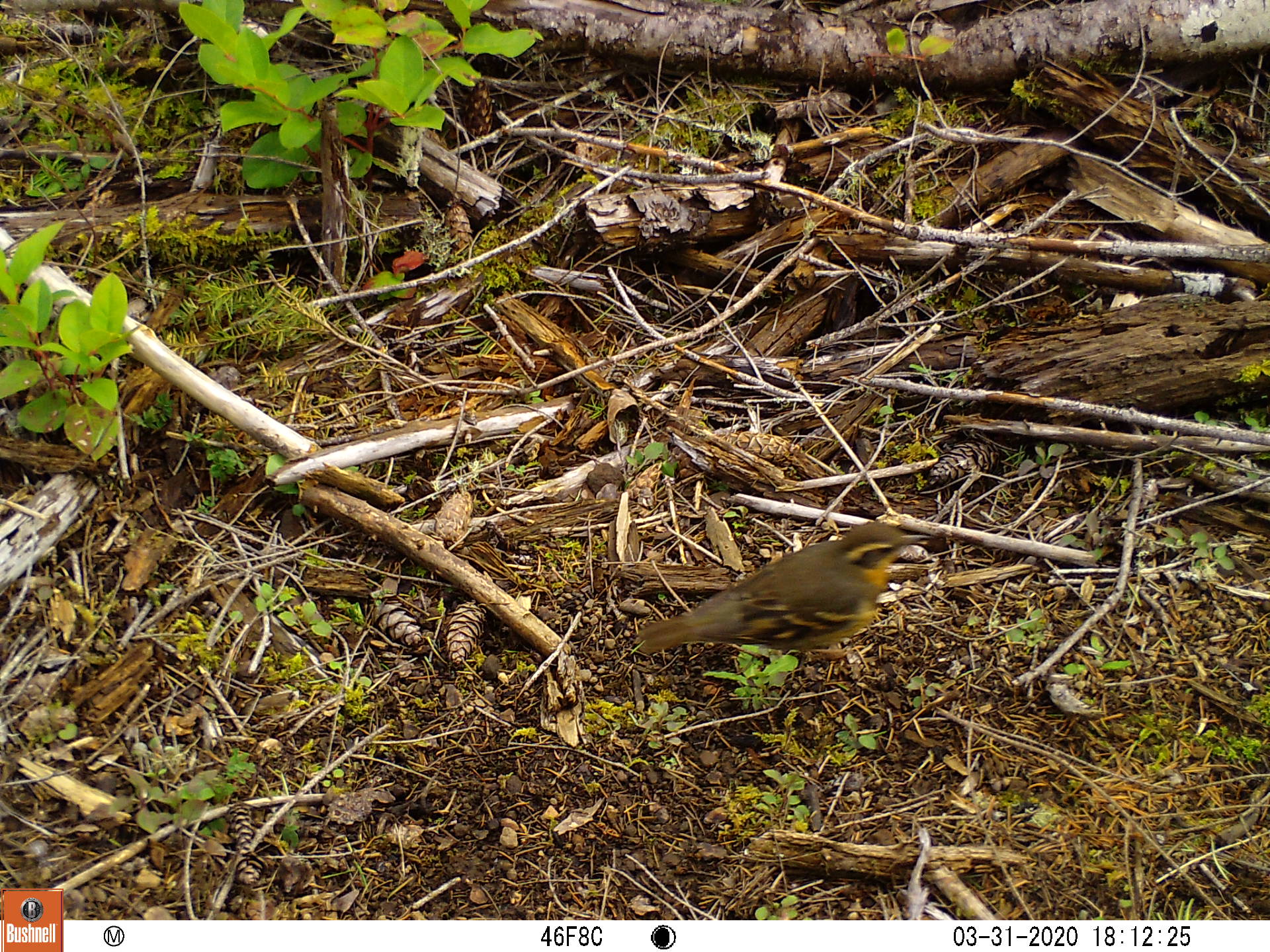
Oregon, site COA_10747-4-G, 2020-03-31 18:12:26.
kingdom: Animalia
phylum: Chordata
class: Aves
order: Passeriformes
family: Turdidae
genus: Ixoreus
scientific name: Ixoreus naevius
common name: varied thrush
Varied thrush (Ixoreus naevius).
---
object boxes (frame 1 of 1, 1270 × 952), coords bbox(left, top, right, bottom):
varied thrush: bbox(626, 521, 933, 674)